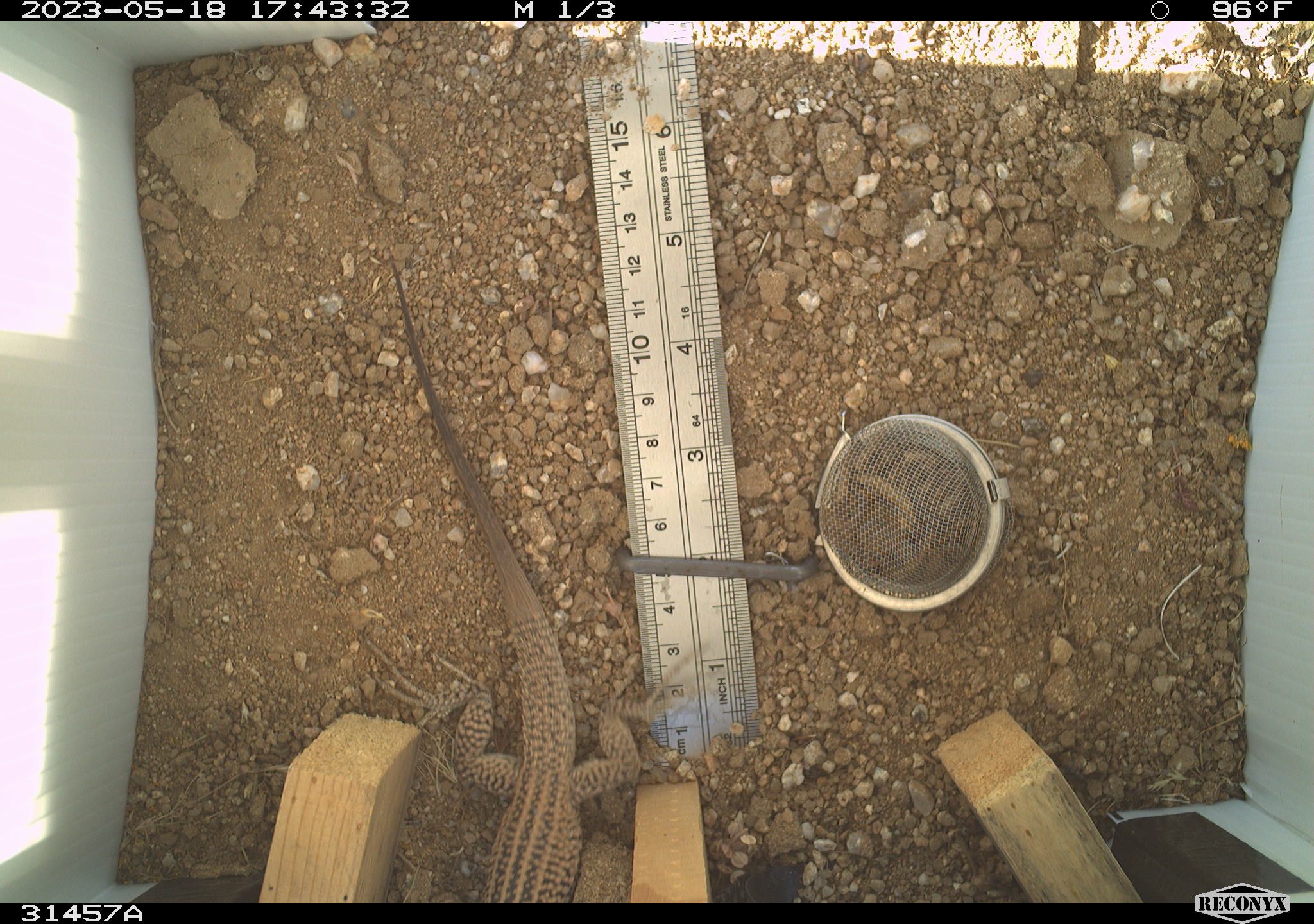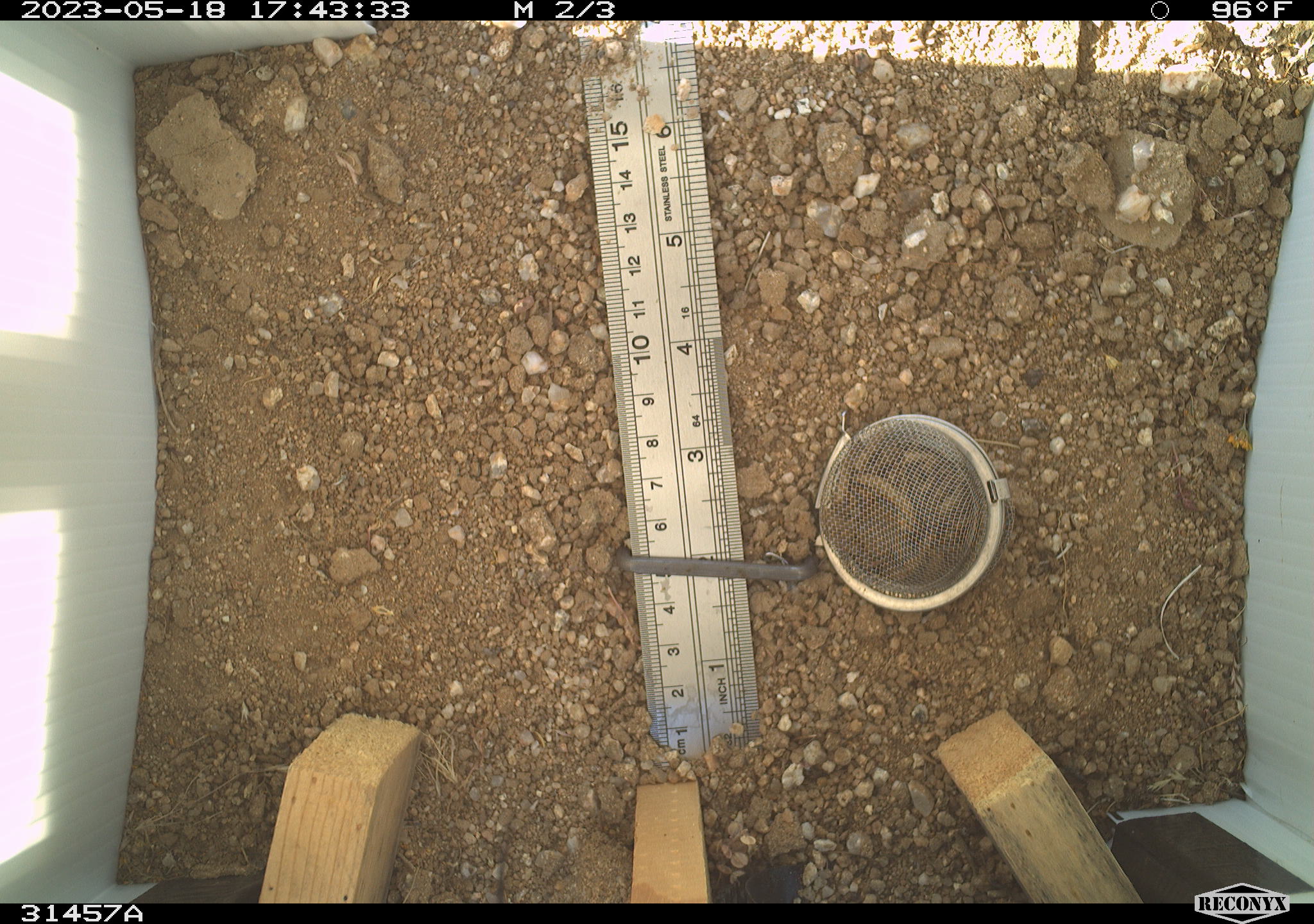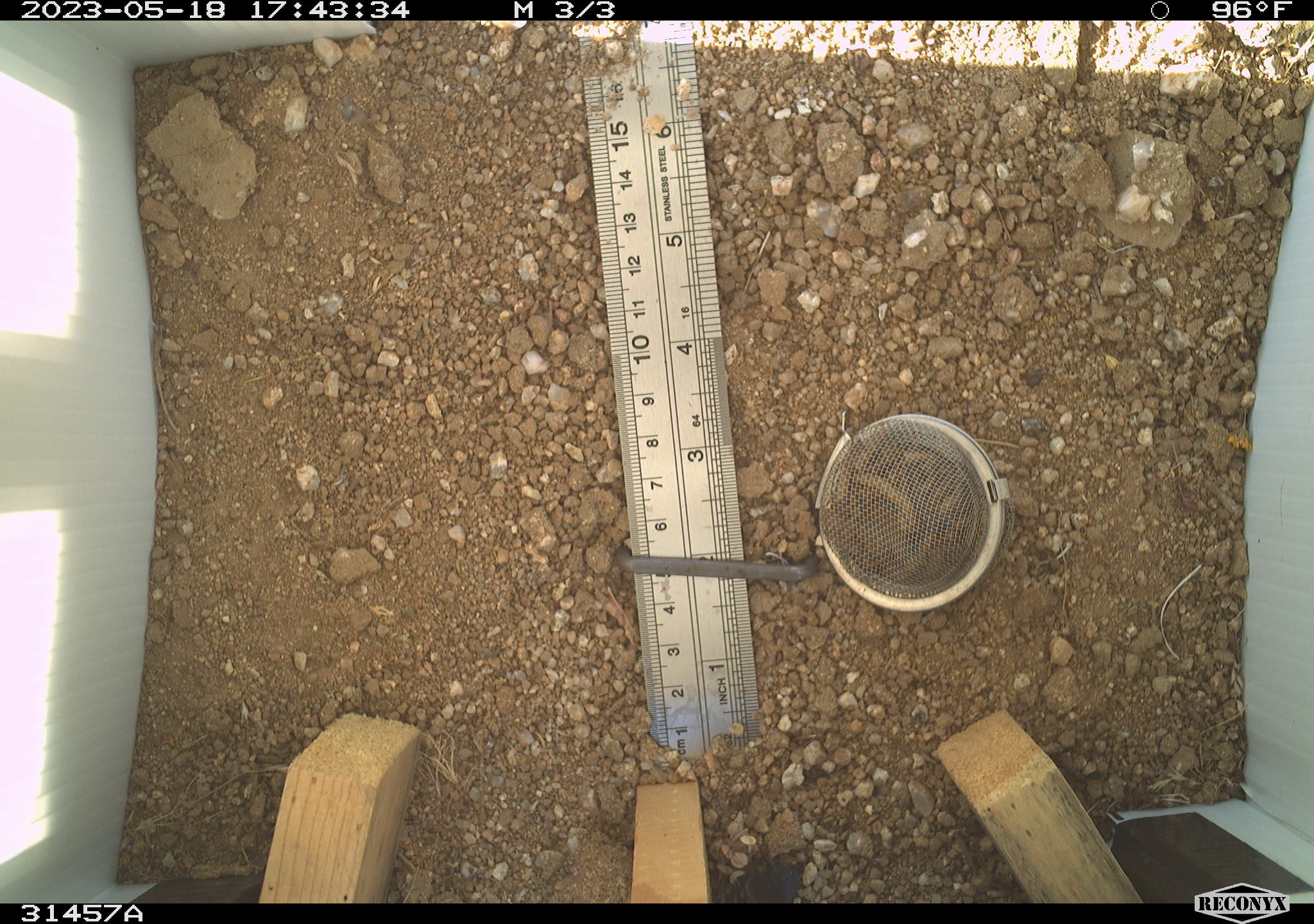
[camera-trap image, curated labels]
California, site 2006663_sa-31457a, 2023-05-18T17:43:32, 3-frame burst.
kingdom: Animalia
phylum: Chordata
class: Reptilia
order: Squamata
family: Teiidae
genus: Aspidoscelis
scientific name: Aspidoscelis tigris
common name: western whiptail